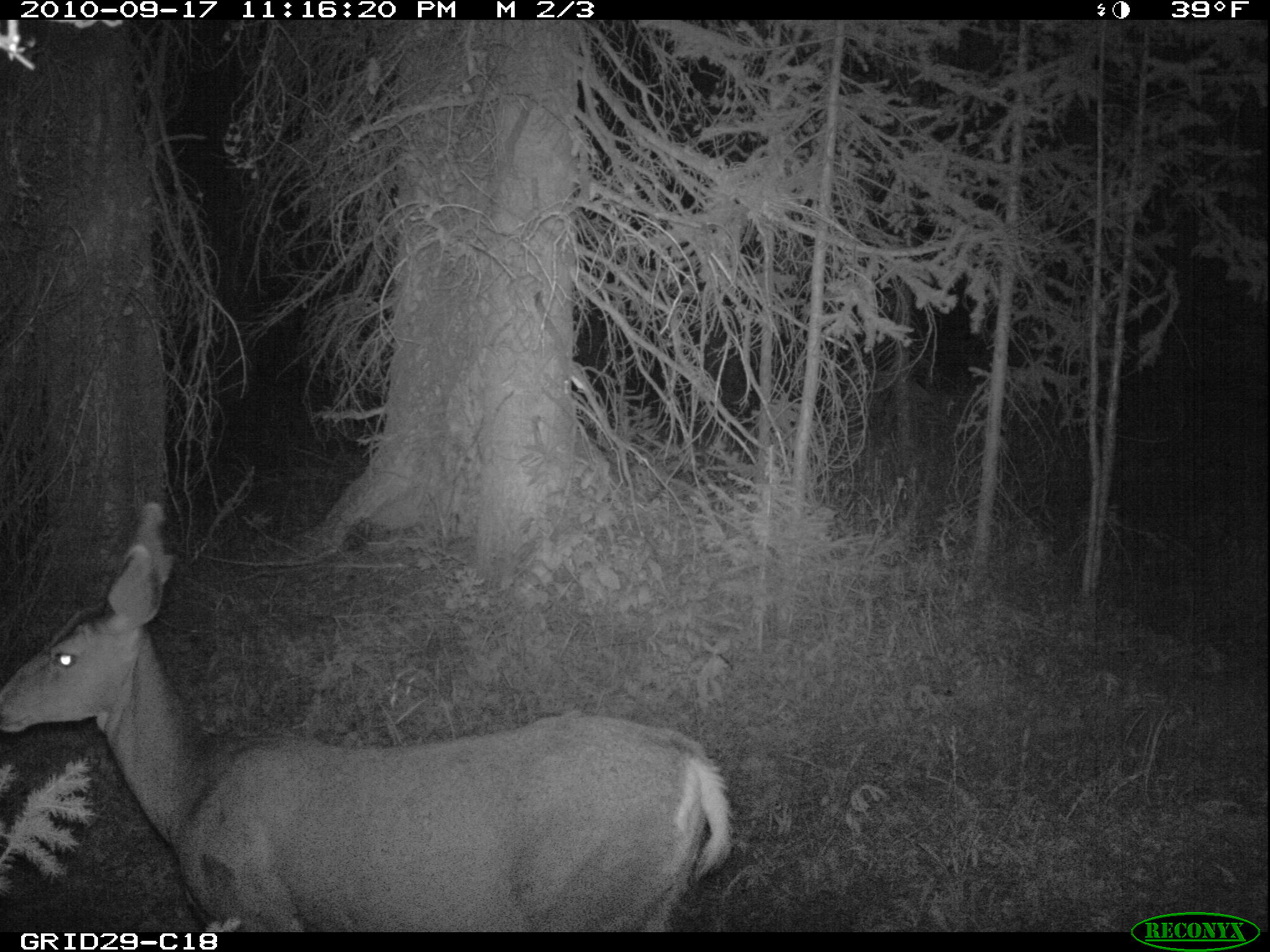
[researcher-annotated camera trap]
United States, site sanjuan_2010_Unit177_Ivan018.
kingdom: Animalia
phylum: Chordata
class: Mammalia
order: Artiodactyla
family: Cervidae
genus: Odocoileus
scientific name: Odocoileus hemionus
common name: mule deer